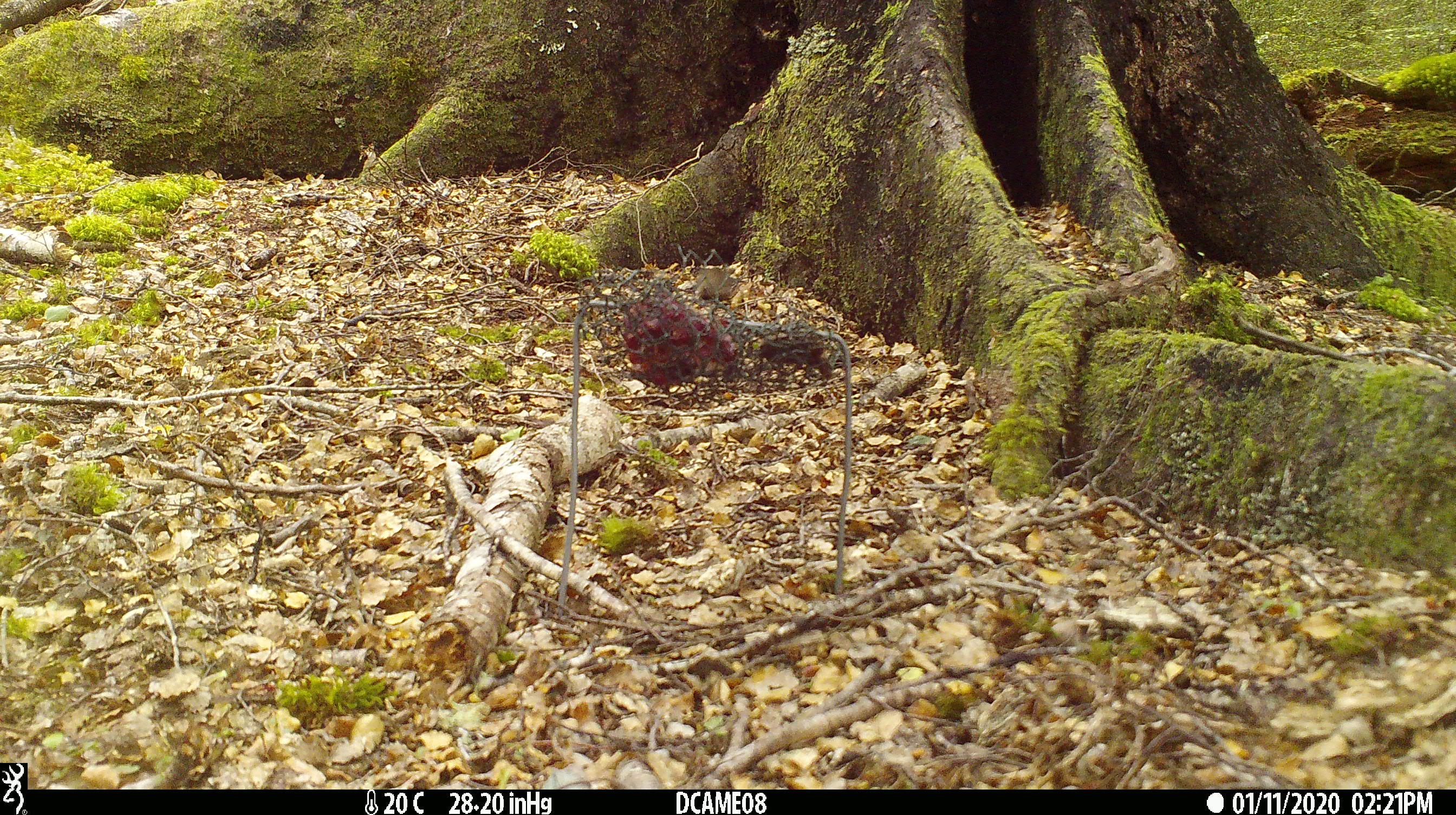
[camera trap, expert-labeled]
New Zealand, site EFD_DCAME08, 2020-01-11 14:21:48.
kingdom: Animalia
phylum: Chordata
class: Mammalia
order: Rodentia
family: Muridae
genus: Mus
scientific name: Mus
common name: mouse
Mouse (Mus).